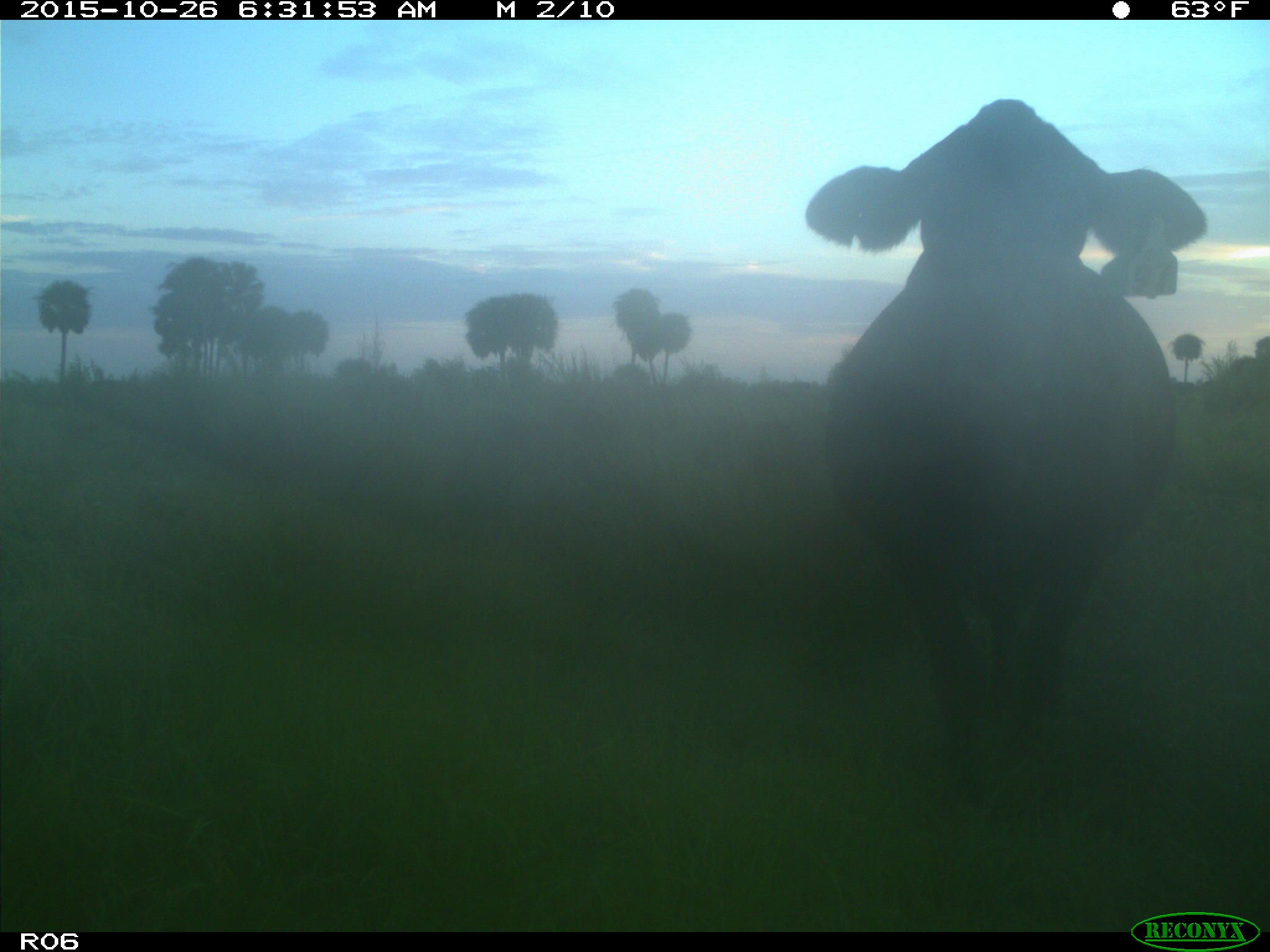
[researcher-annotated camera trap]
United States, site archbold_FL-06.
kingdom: Animalia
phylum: Chordata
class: Mammalia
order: Artiodactyla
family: Bovidae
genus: Bos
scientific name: Bos taurus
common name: domestic cow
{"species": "Bos taurus (domestic cow)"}